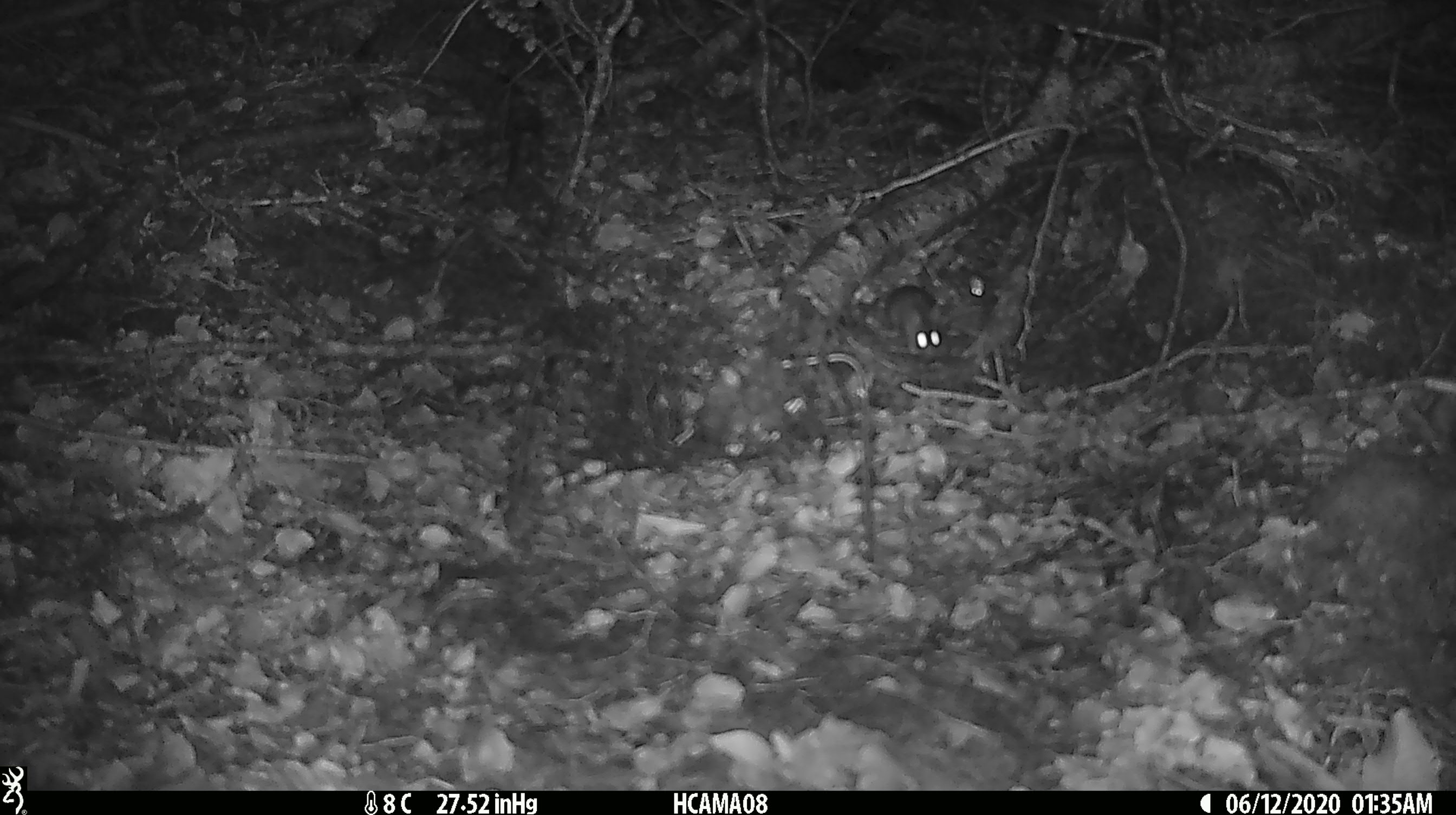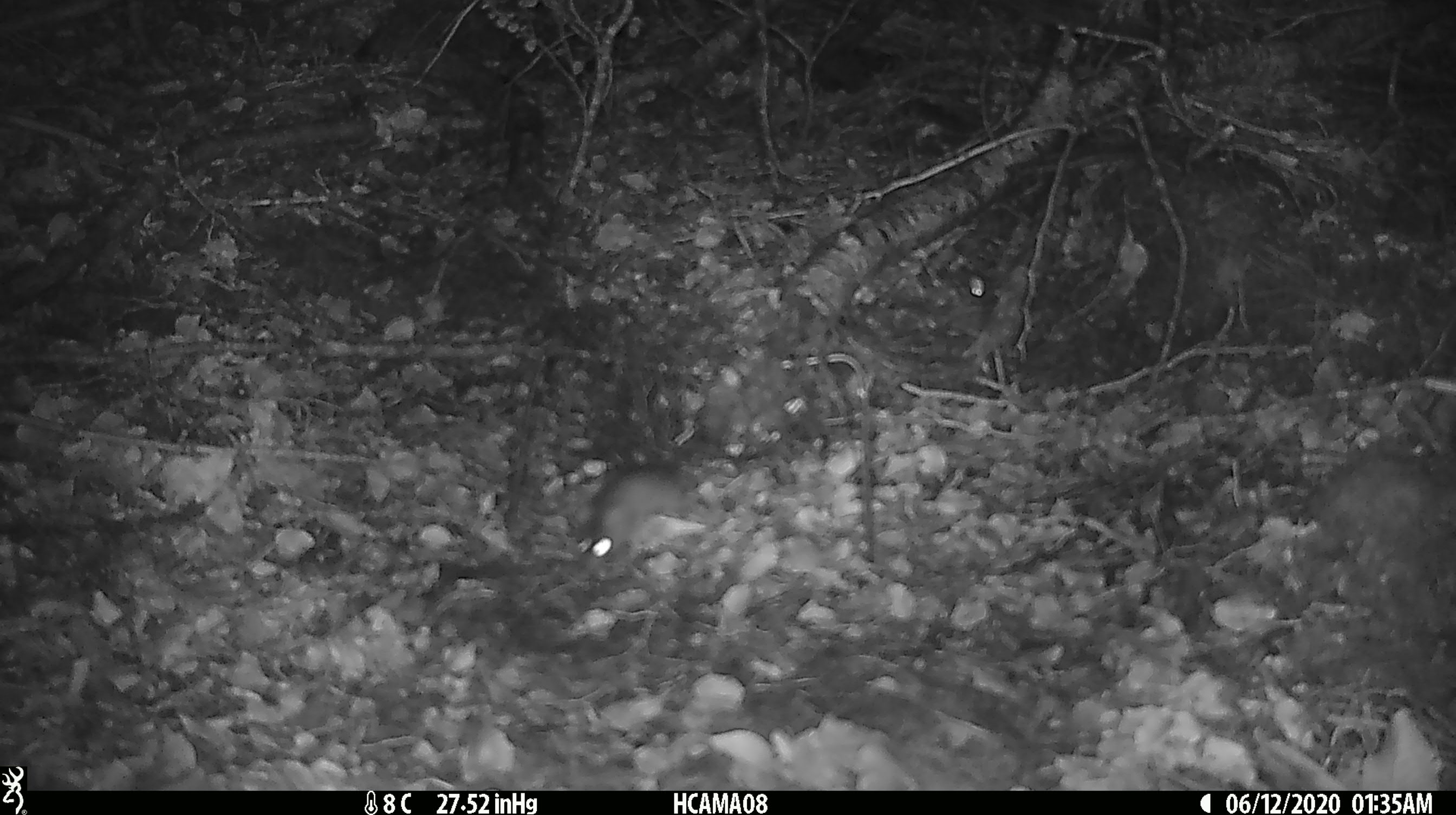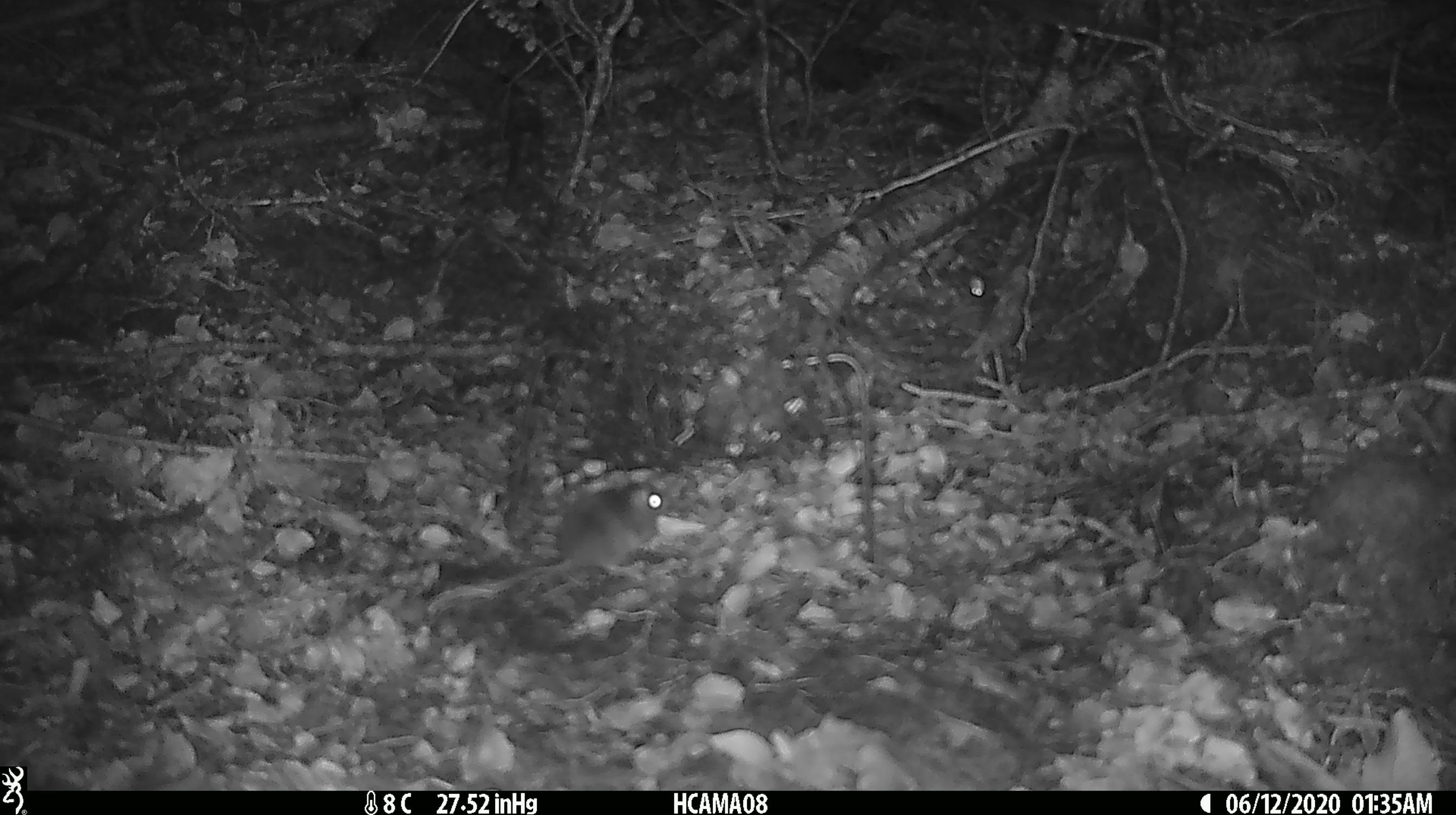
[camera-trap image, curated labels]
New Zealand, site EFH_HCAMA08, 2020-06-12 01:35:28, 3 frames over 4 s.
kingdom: Animalia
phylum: Chordata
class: Mammalia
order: Rodentia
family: Muridae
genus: Mus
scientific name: Mus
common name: mouse